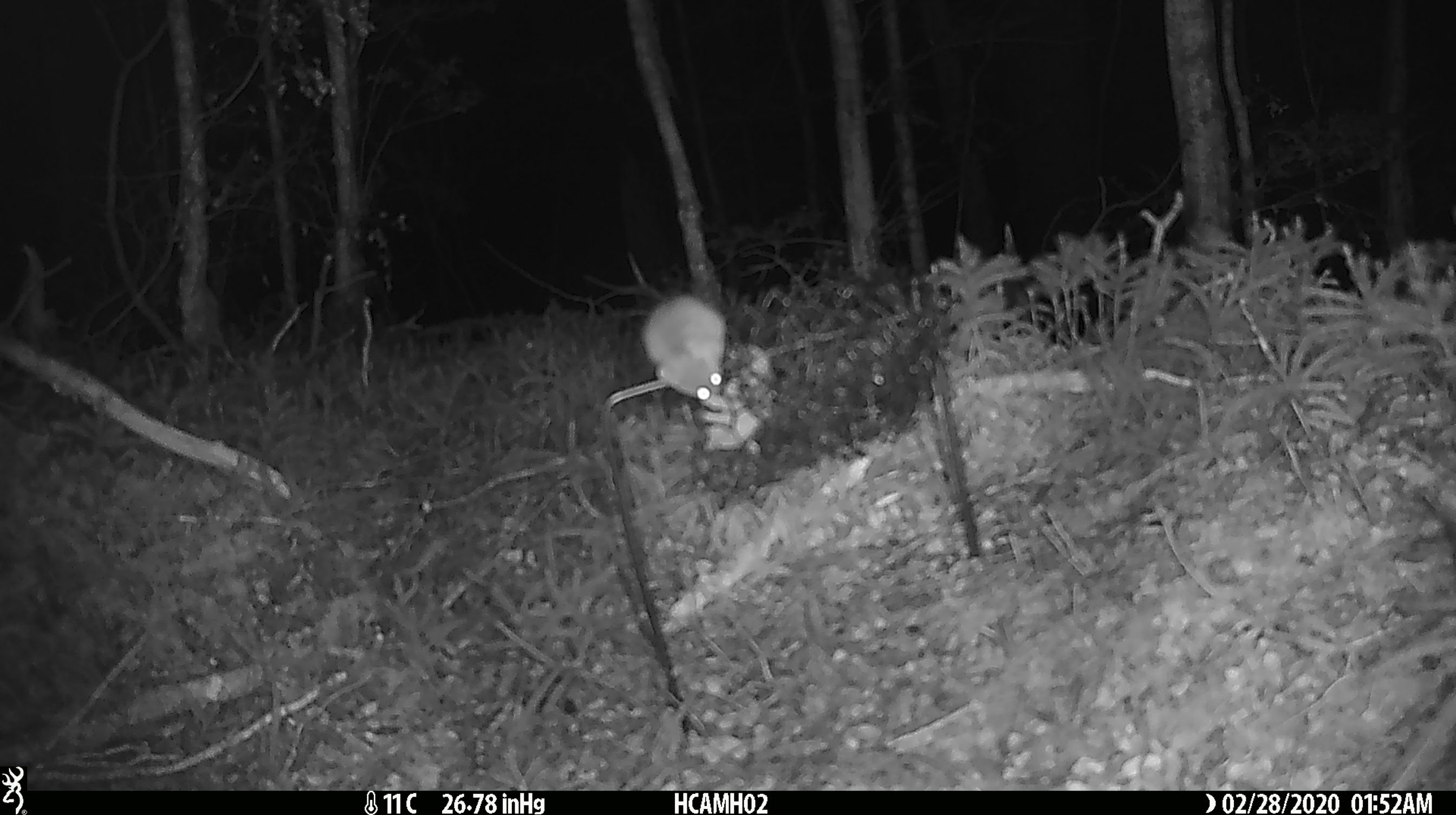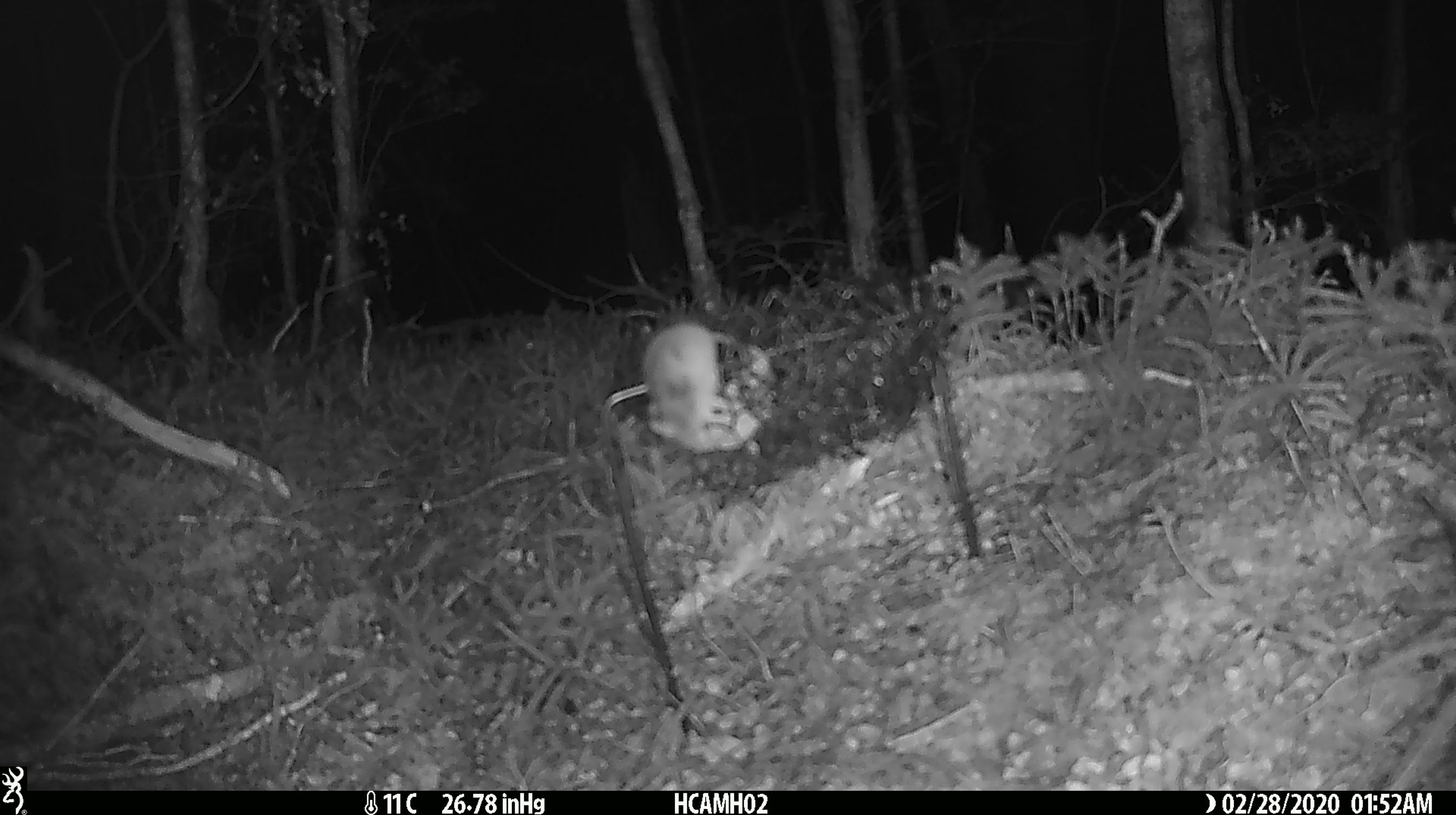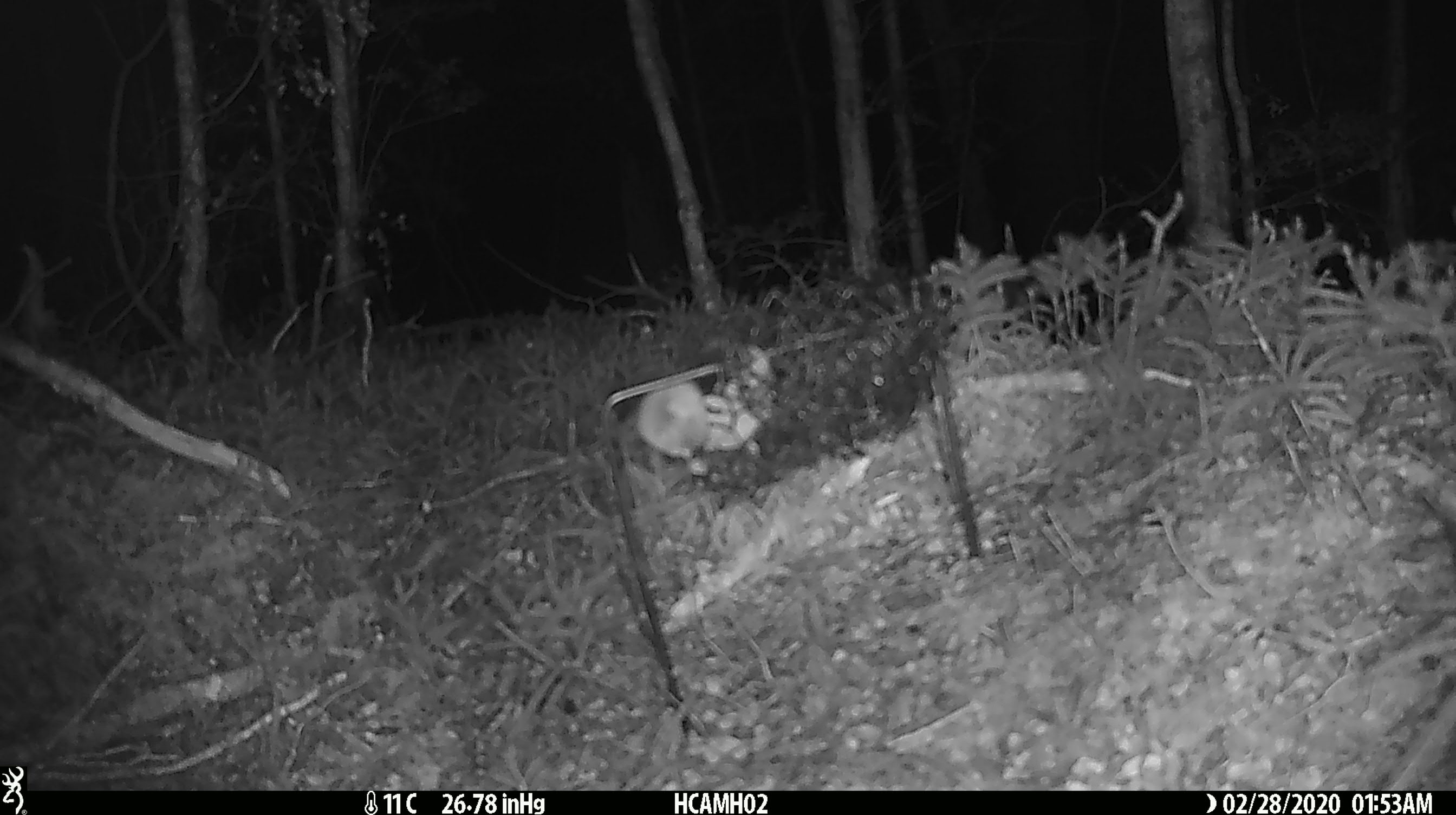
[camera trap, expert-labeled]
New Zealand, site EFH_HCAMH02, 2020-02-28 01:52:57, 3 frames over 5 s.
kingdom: Animalia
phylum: Chordata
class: Mammalia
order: Rodentia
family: Muridae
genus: Mus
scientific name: Mus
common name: mouse